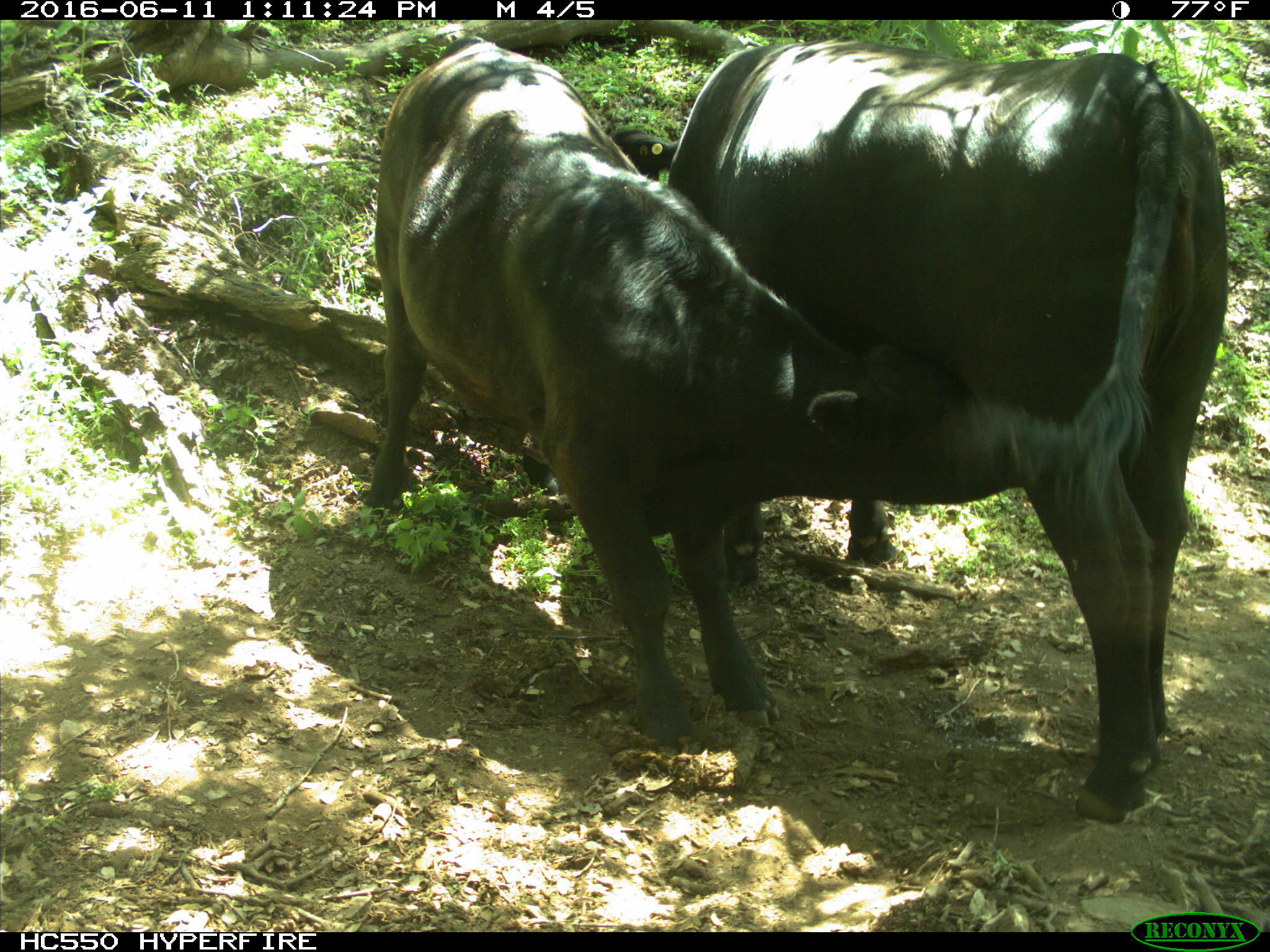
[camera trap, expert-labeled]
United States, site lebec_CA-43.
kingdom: Animalia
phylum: Chordata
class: Mammalia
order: Artiodactyla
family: Bovidae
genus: Bos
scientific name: Bos taurus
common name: domestic cow